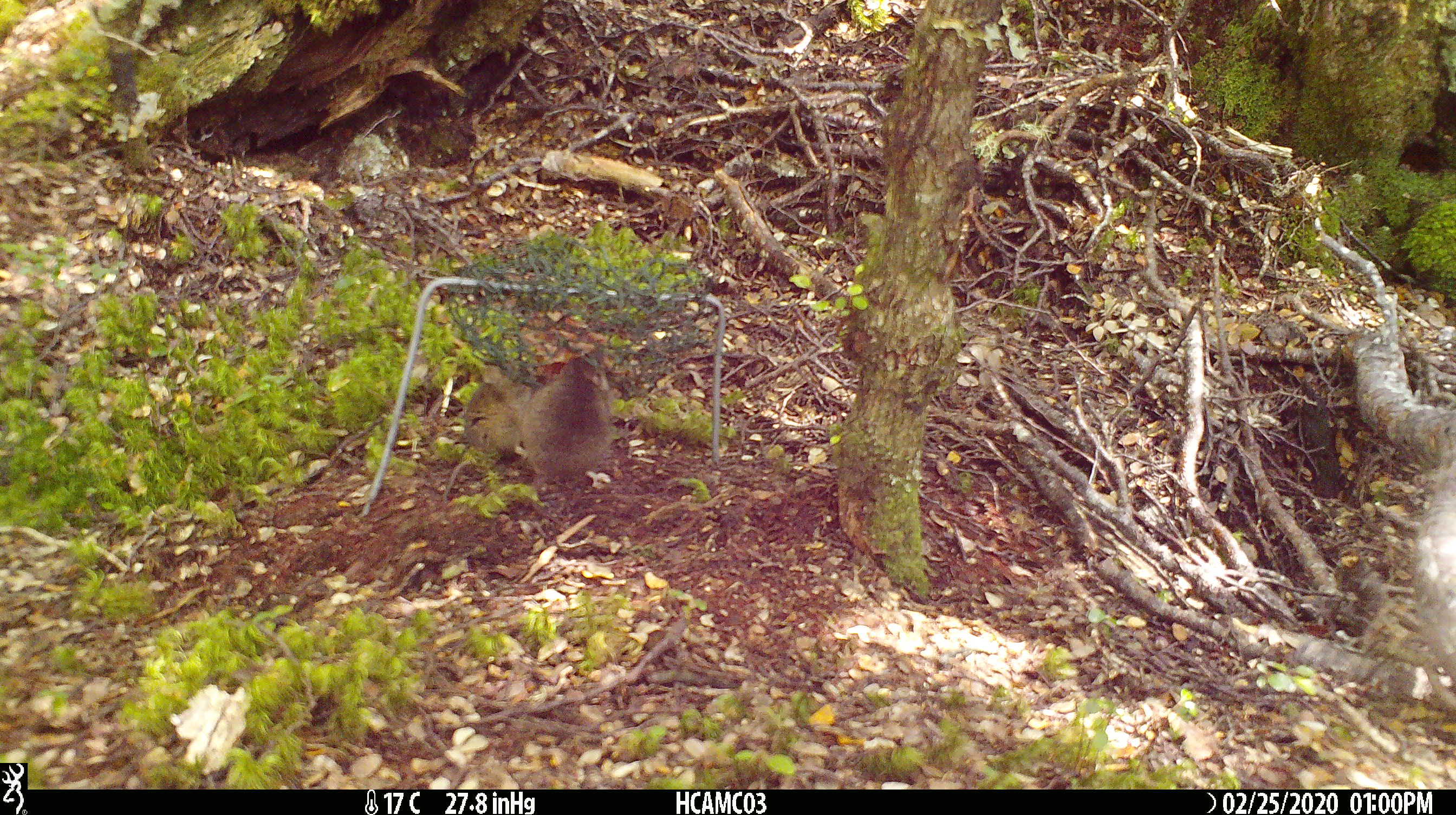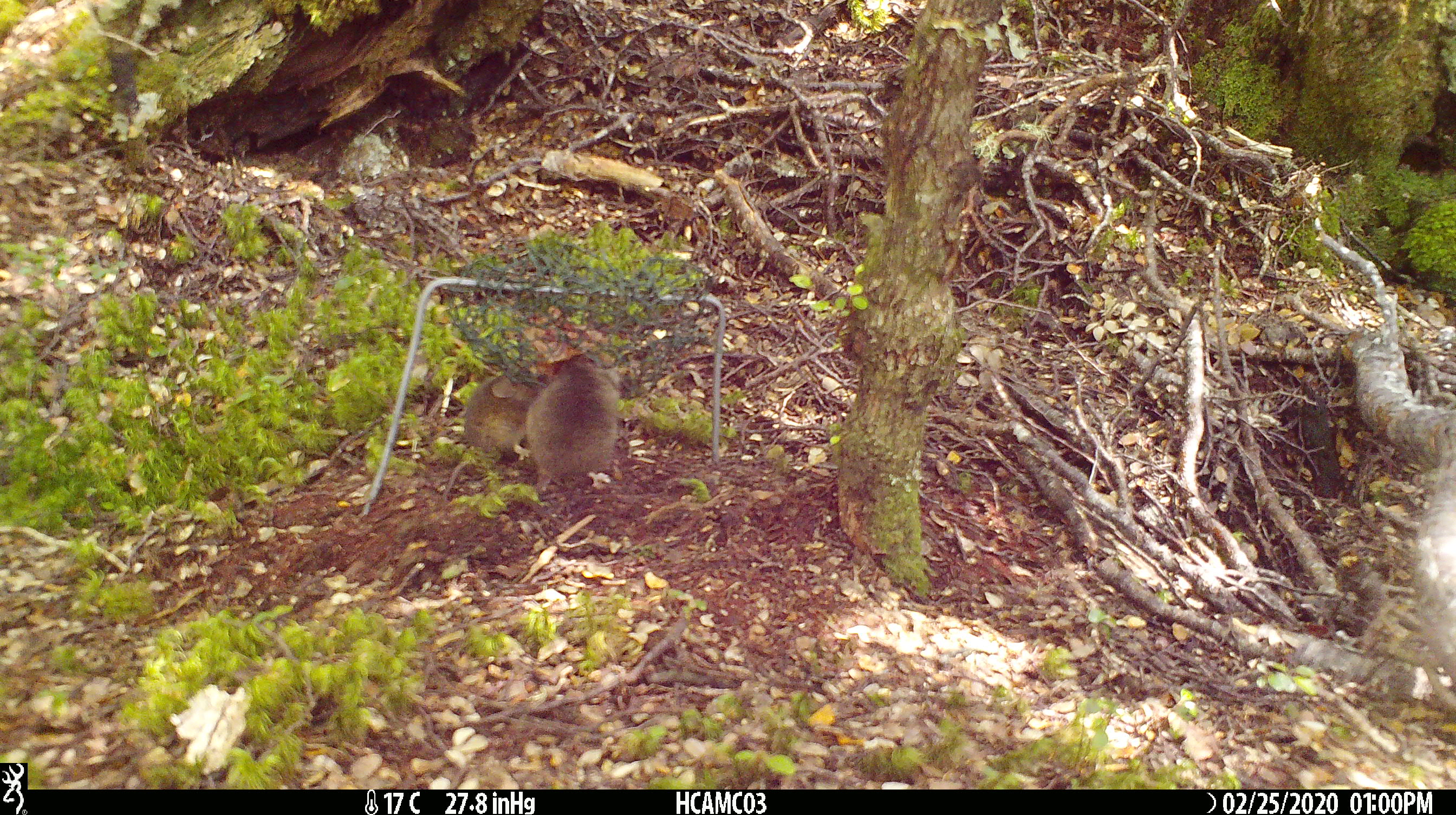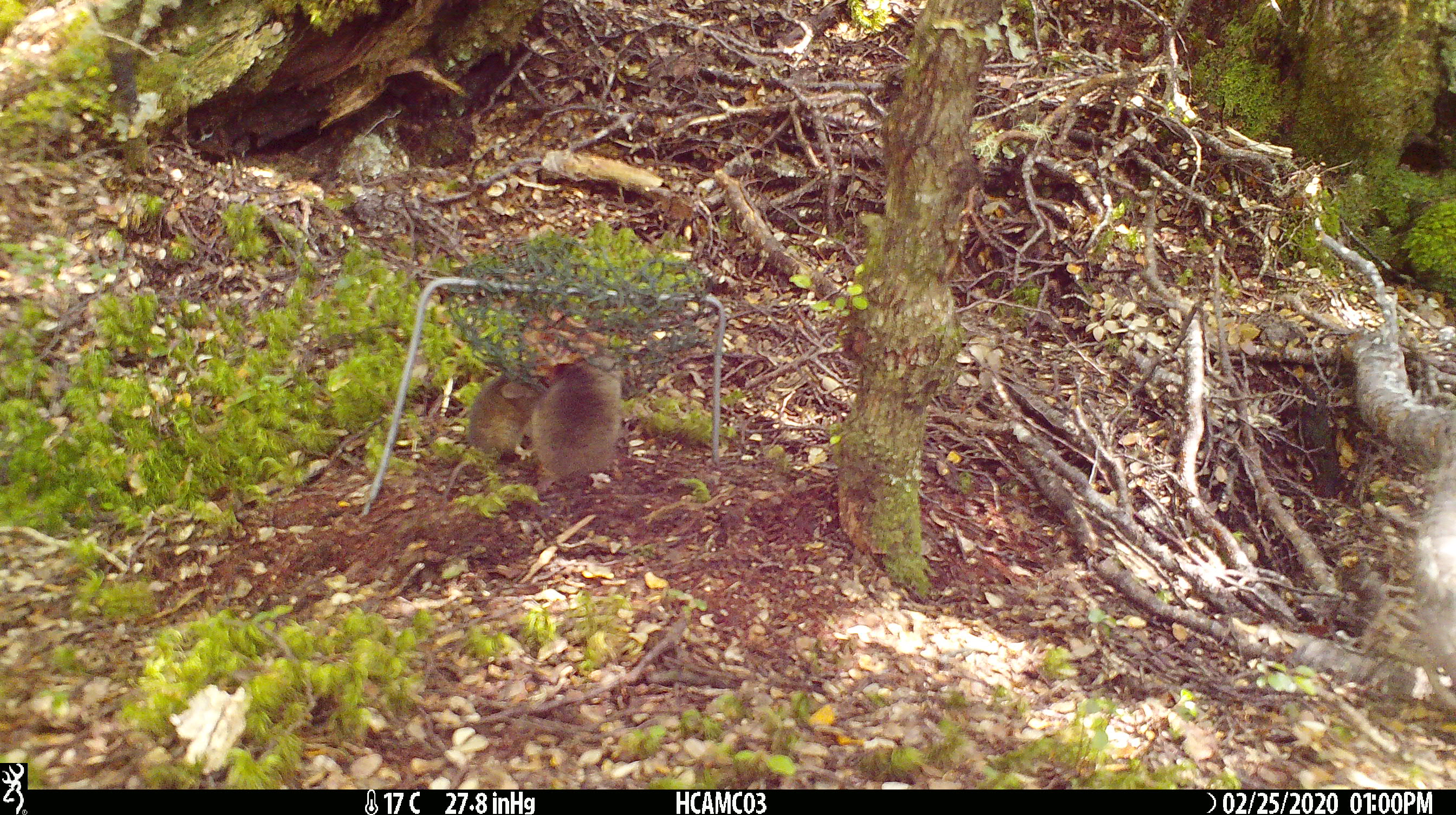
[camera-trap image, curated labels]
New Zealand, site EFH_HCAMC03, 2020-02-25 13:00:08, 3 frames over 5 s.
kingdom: Animalia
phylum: Chordata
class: Mammalia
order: Rodentia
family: Muridae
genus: Mus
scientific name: Mus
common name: mouse